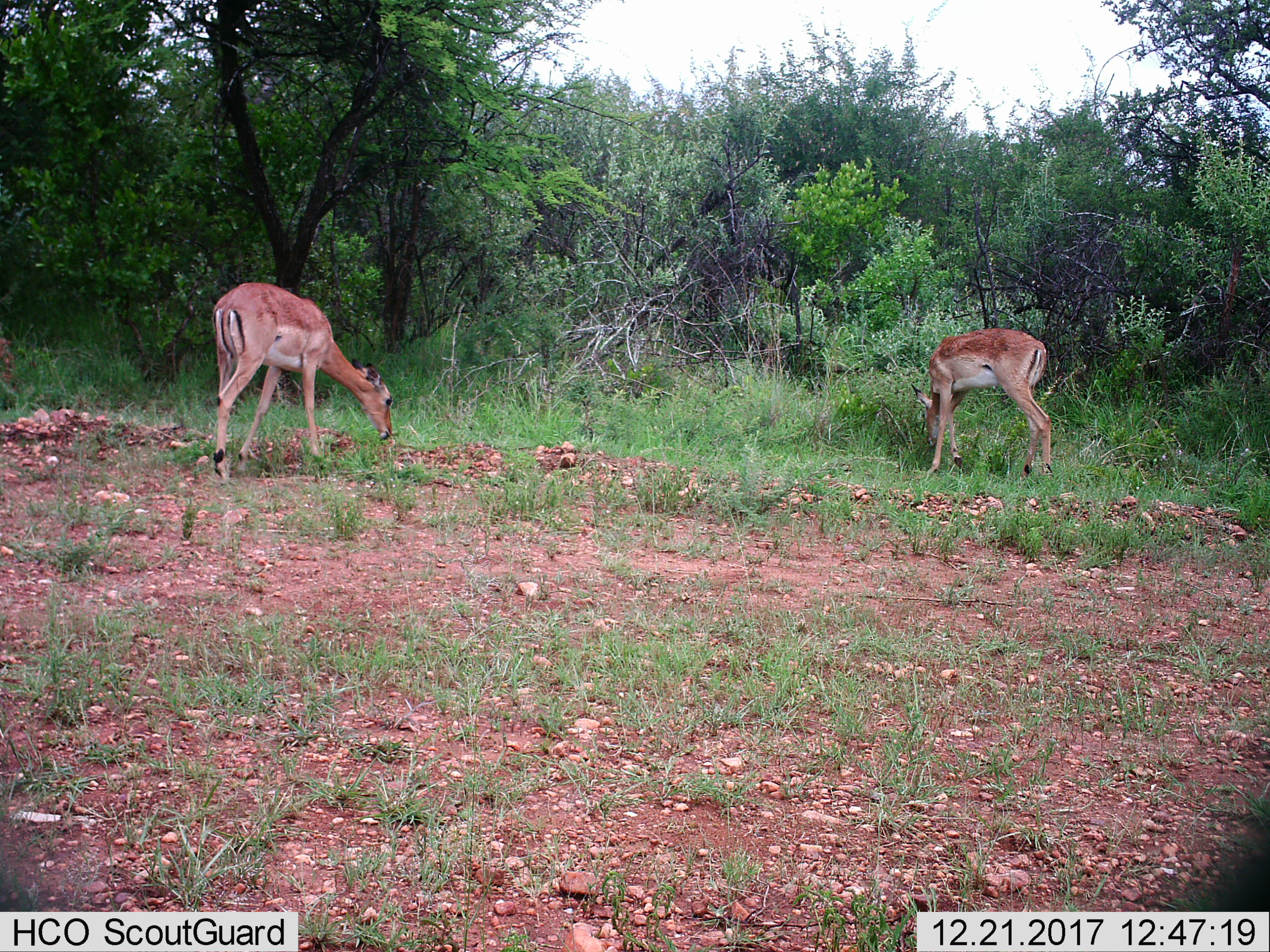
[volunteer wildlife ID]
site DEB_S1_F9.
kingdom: Animalia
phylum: Chordata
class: Mammalia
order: Artiodactyla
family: Bovidae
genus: Aepyceros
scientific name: Aepyceros melampus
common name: impala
Impala (Aepyceros melampus), count 2. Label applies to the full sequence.